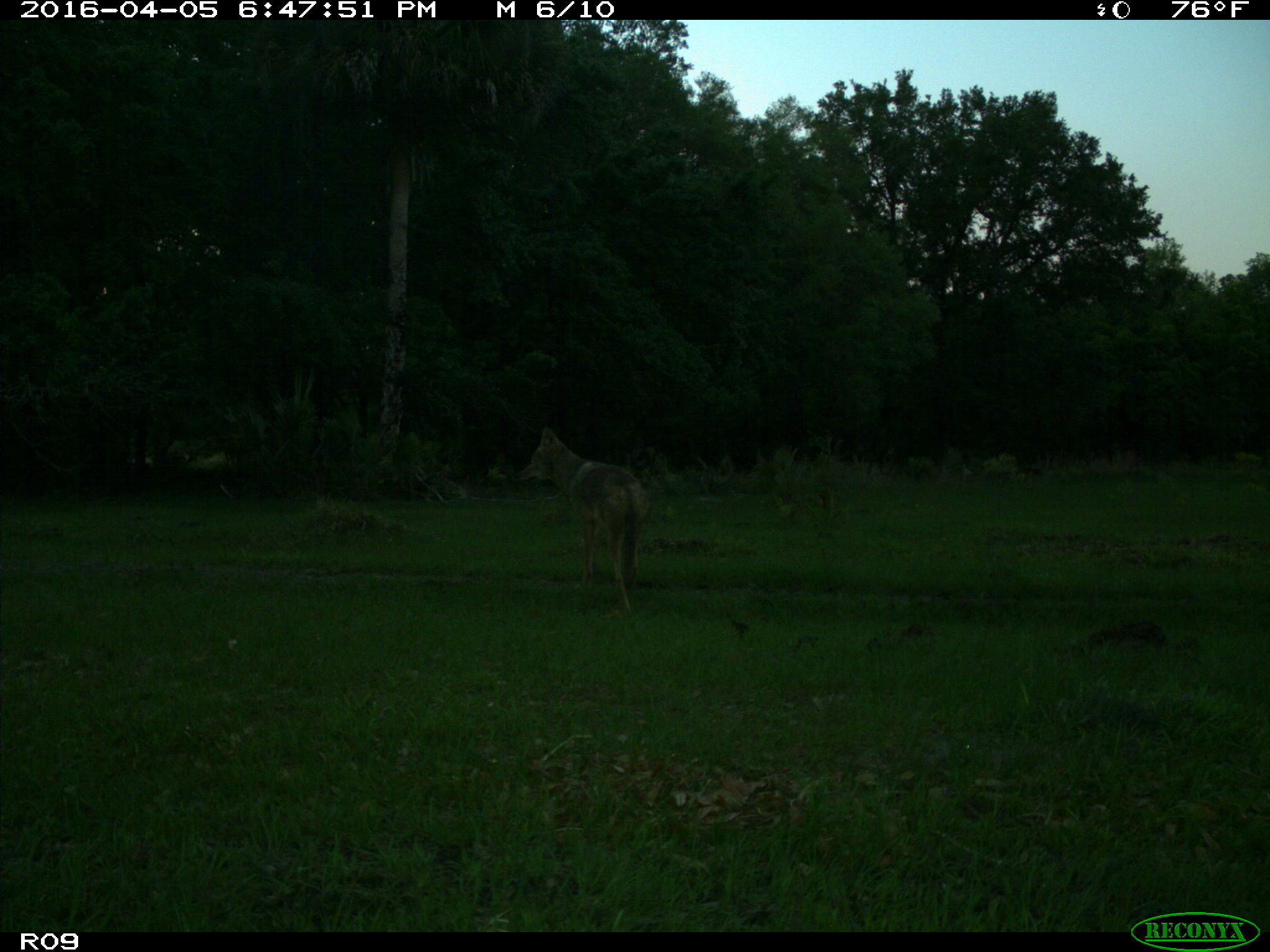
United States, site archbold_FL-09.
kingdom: Animalia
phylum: Chordata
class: Mammalia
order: Carnivora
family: Canidae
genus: Canis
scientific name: Canis latrans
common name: coyote